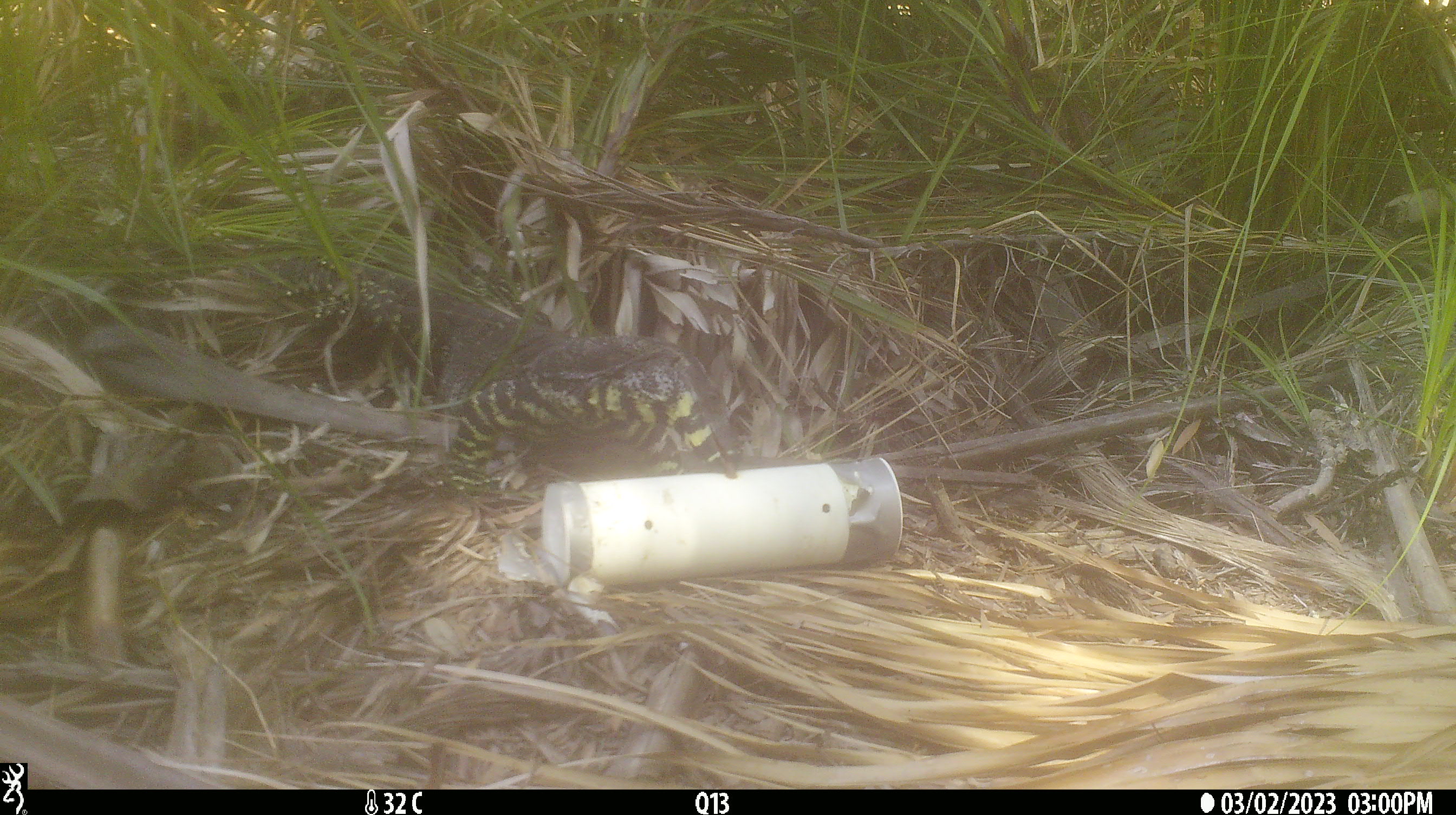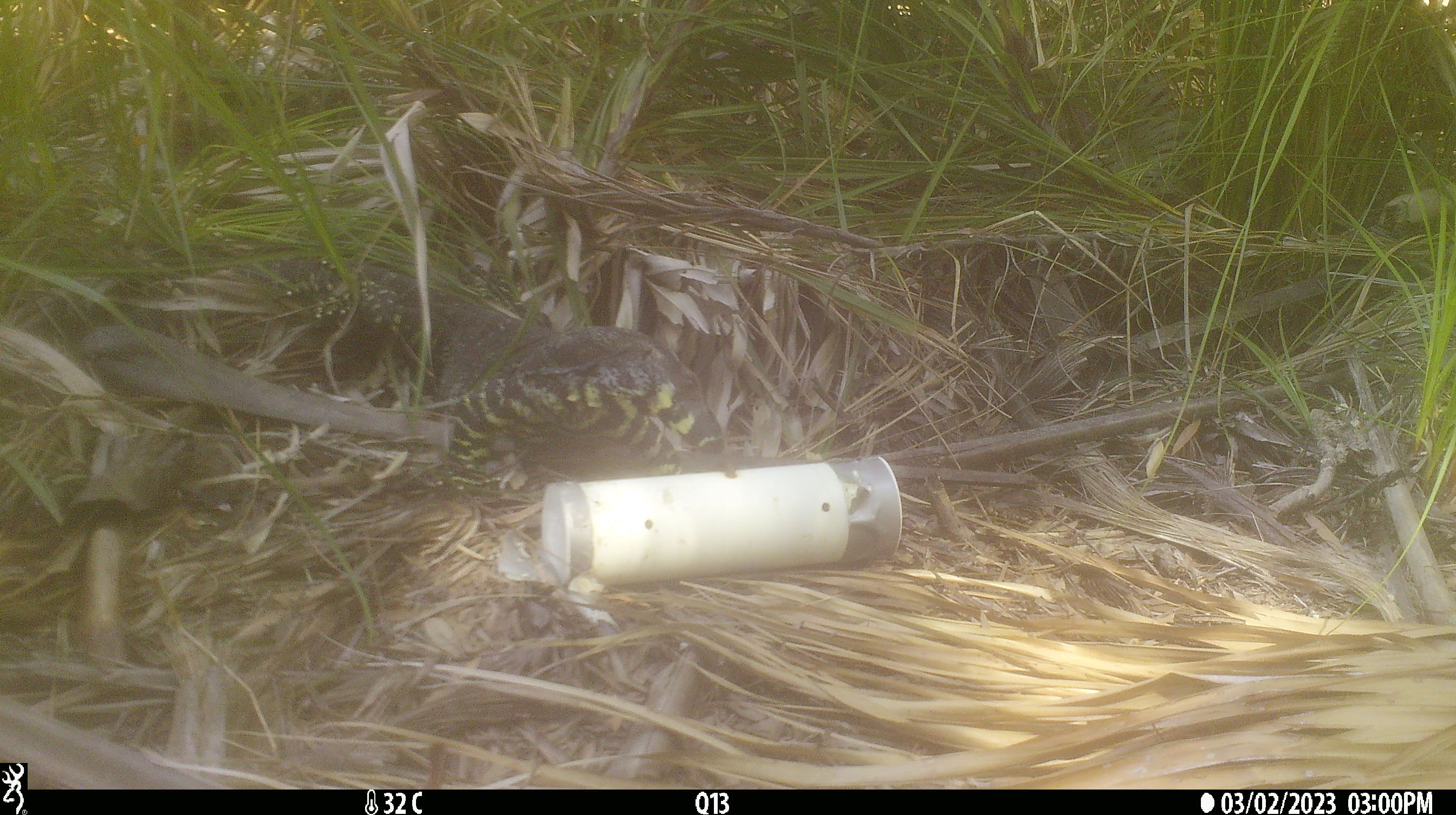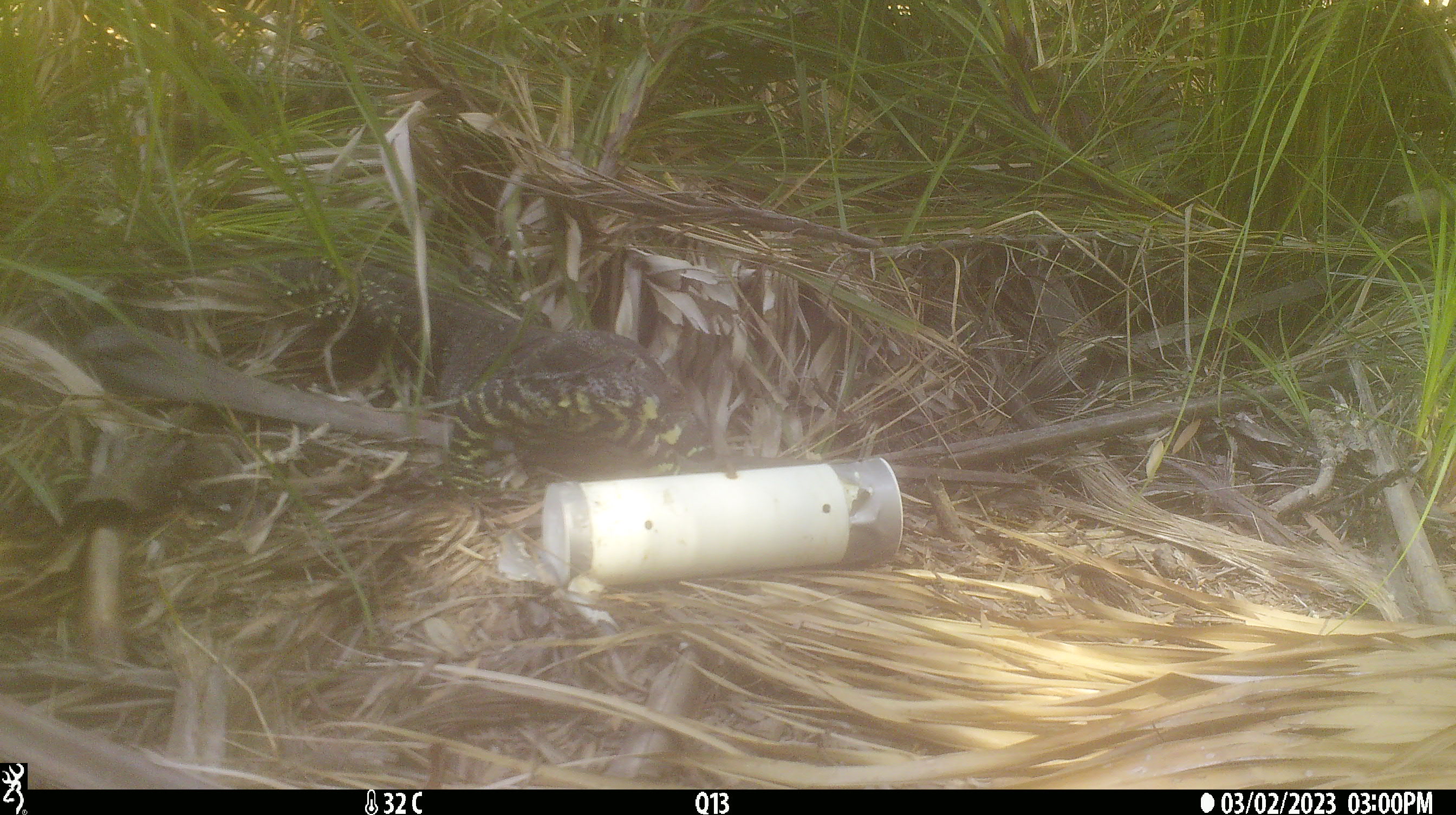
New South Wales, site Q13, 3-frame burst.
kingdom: Animalia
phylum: Chordata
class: Reptilia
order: Squamata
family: Varanidae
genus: Varanus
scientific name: Varanus varius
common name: lace monitor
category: goanna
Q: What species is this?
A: Goanna (lace monitor) (Varanus varius).